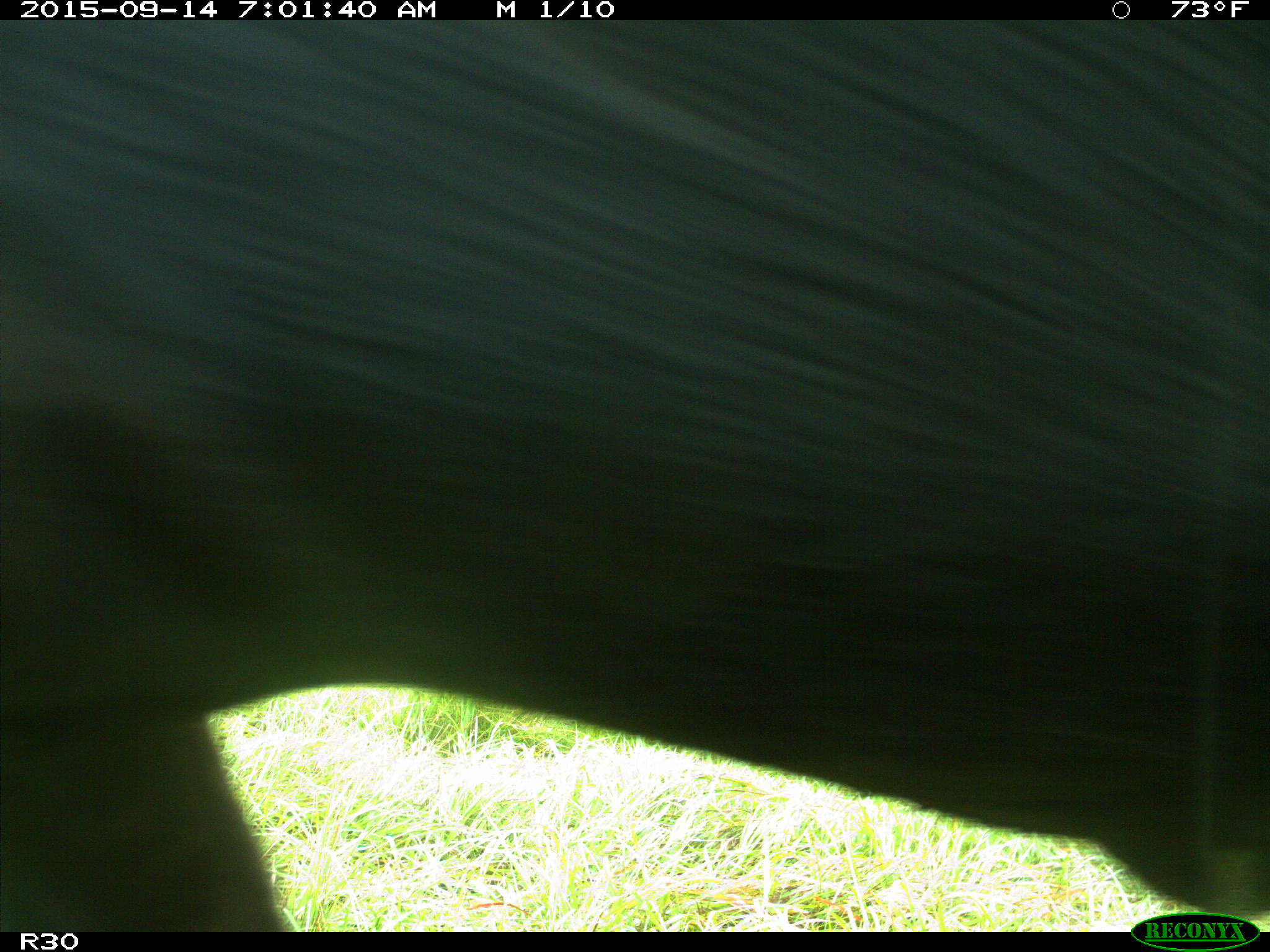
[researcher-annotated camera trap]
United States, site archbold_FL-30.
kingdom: Animalia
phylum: Chordata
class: Mammalia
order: Artiodactyla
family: Bovidae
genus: Bos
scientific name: Bos taurus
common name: domestic cow